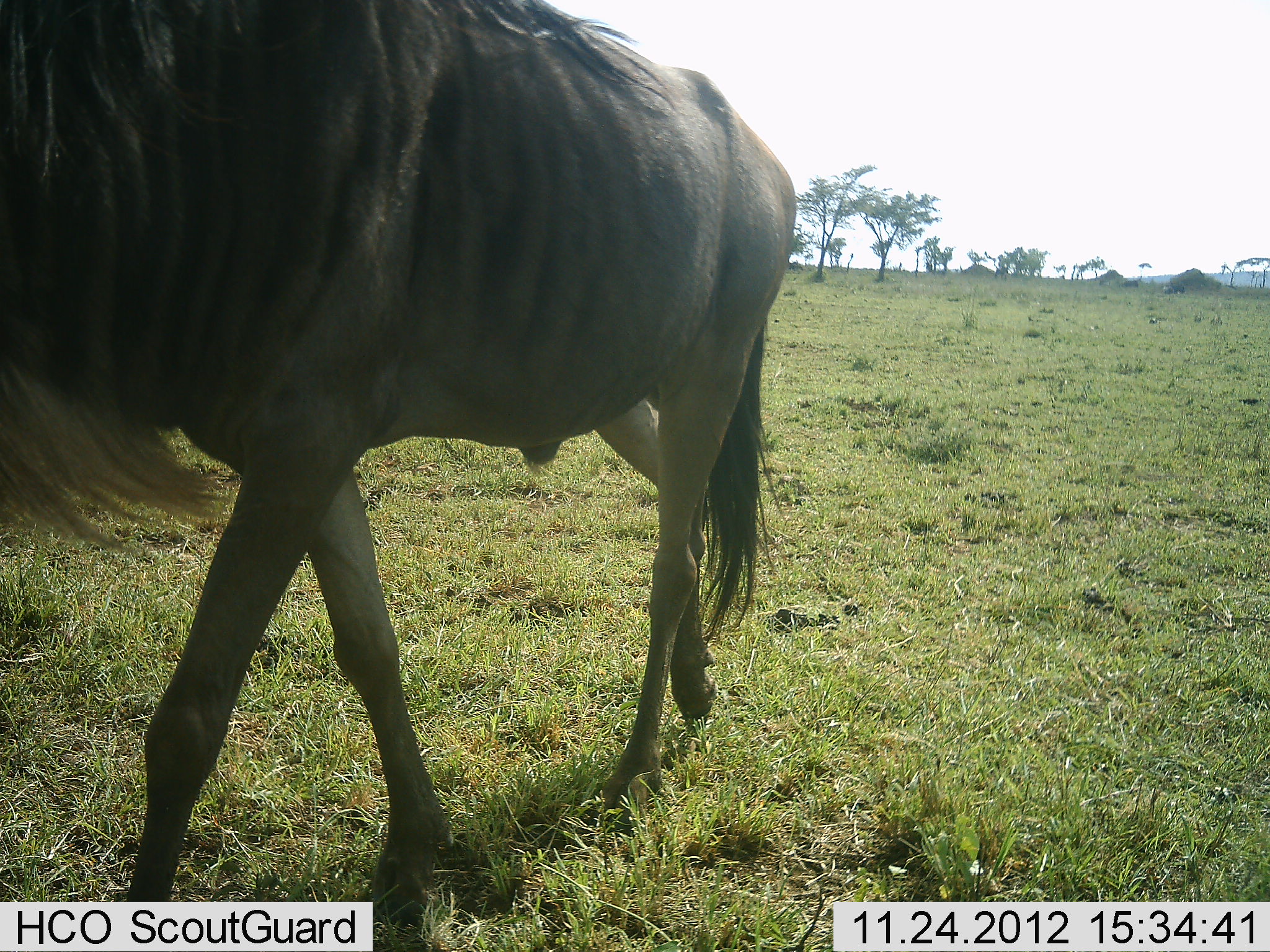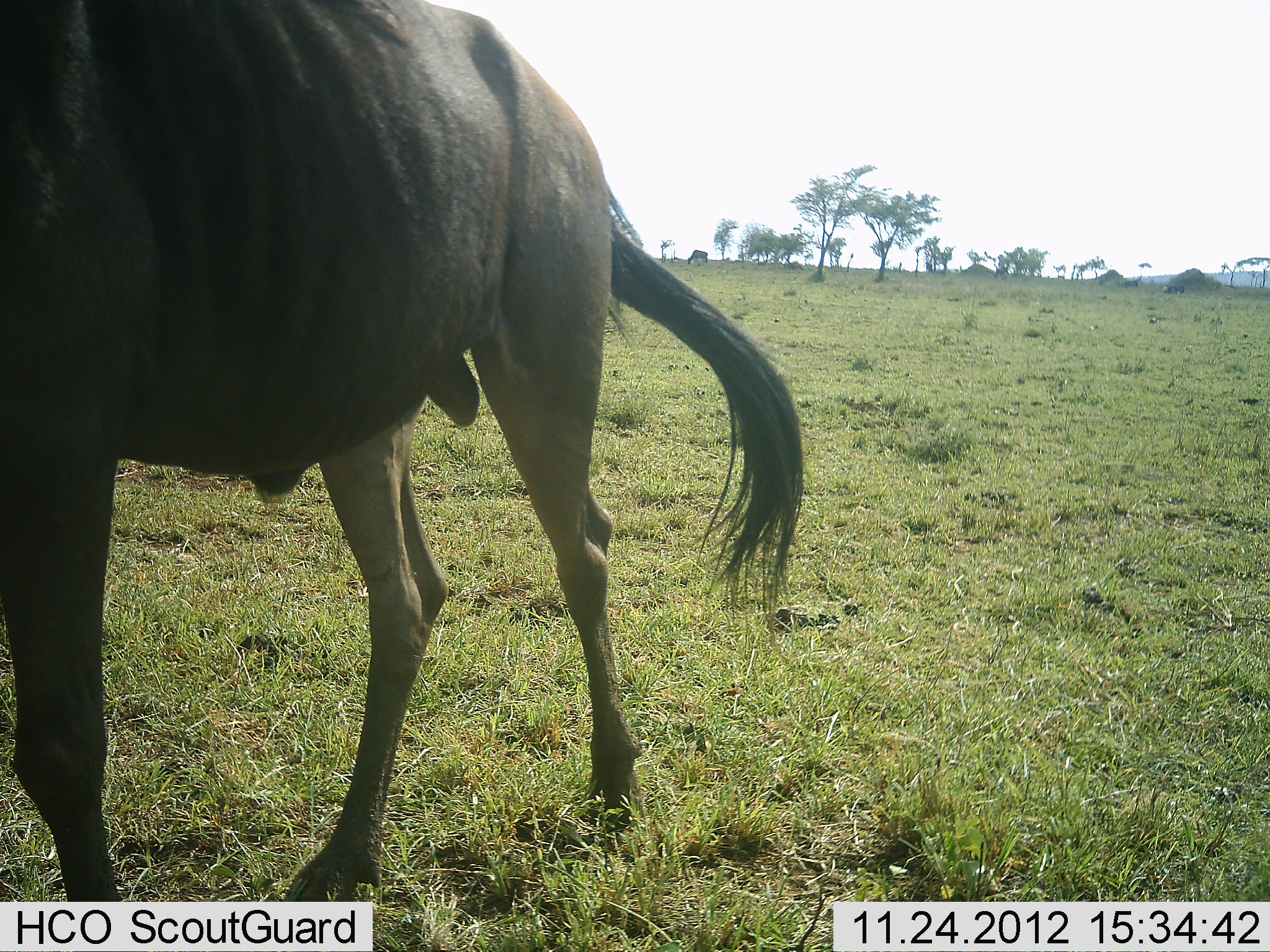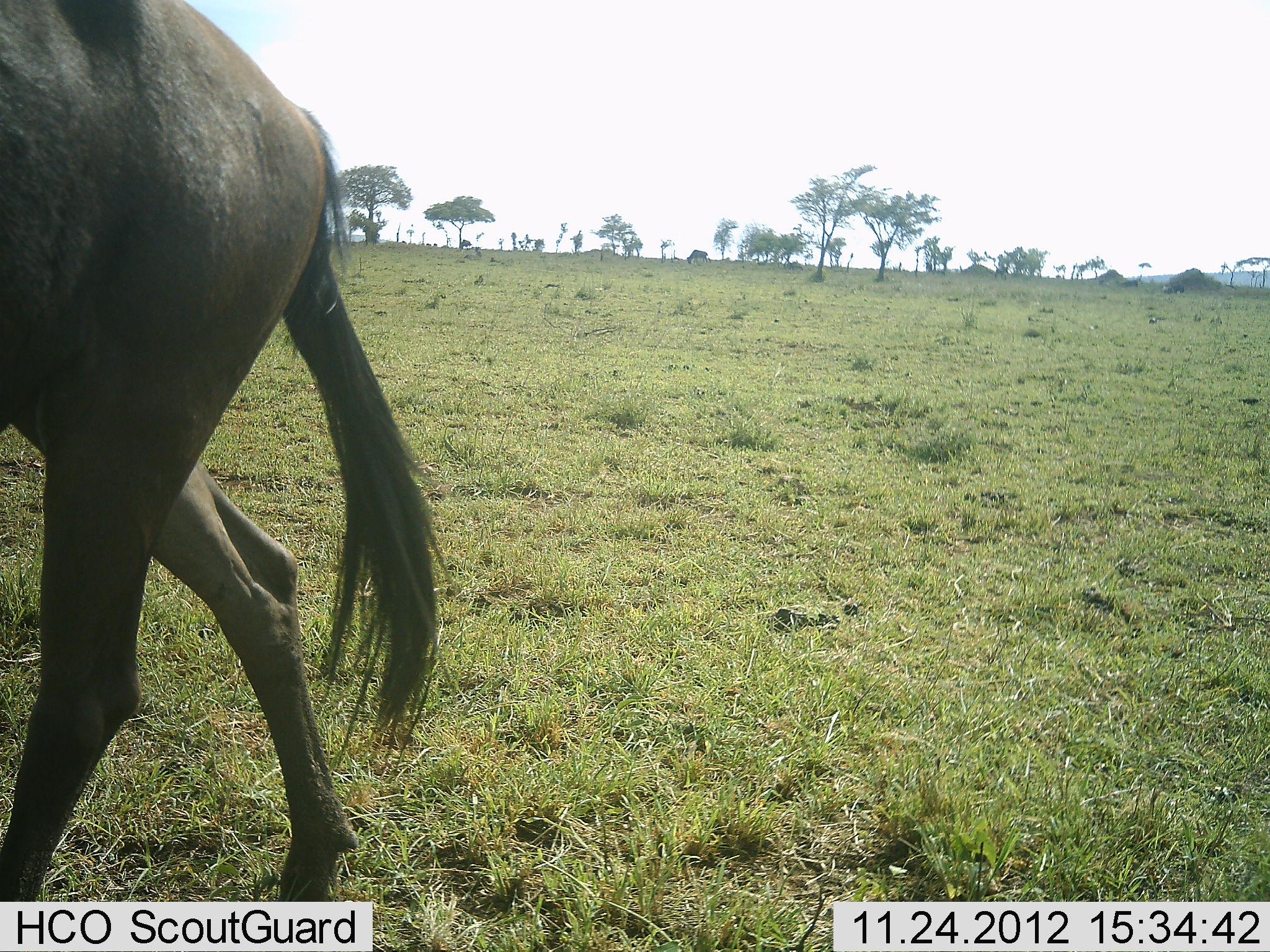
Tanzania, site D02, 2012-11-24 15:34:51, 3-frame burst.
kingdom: Animalia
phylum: Chordata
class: Mammalia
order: Artiodactyla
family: Bovidae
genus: Connochaetes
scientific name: Connochaetes taurinus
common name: blue wildebeest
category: wildebeest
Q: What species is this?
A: Wildebeest (blue wildebeest) (Connochaetes taurinus).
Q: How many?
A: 1.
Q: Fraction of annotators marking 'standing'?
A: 3%.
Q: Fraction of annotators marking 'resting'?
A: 0%.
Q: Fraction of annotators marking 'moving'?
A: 97%.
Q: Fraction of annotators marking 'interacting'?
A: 0%.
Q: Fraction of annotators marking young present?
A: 0%.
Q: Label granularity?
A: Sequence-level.